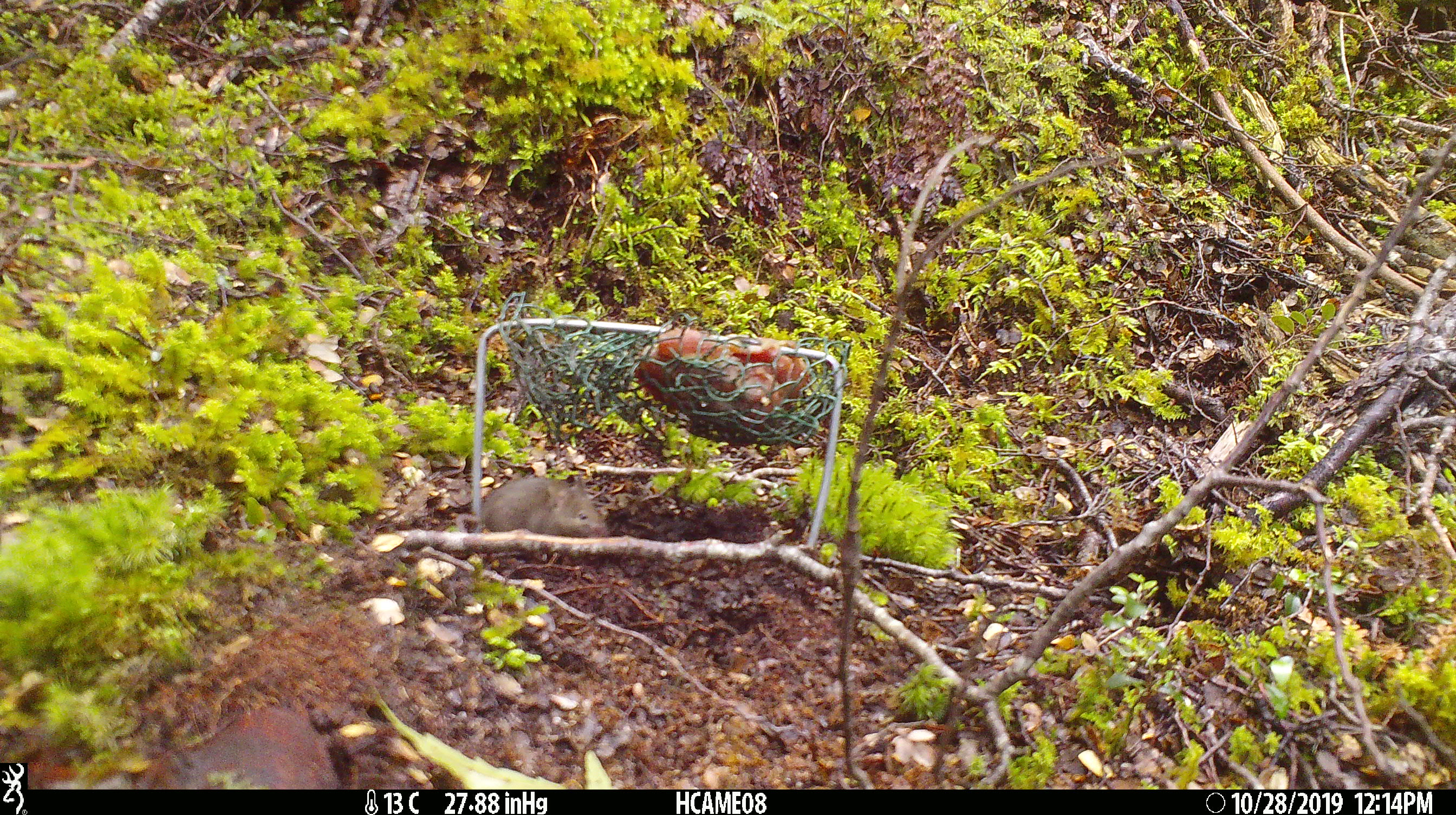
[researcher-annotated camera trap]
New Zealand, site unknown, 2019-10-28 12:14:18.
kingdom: Animalia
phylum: Chordata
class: Mammalia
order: Rodentia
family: Muridae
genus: Mus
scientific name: Mus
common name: mouse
Mouse (Mus).